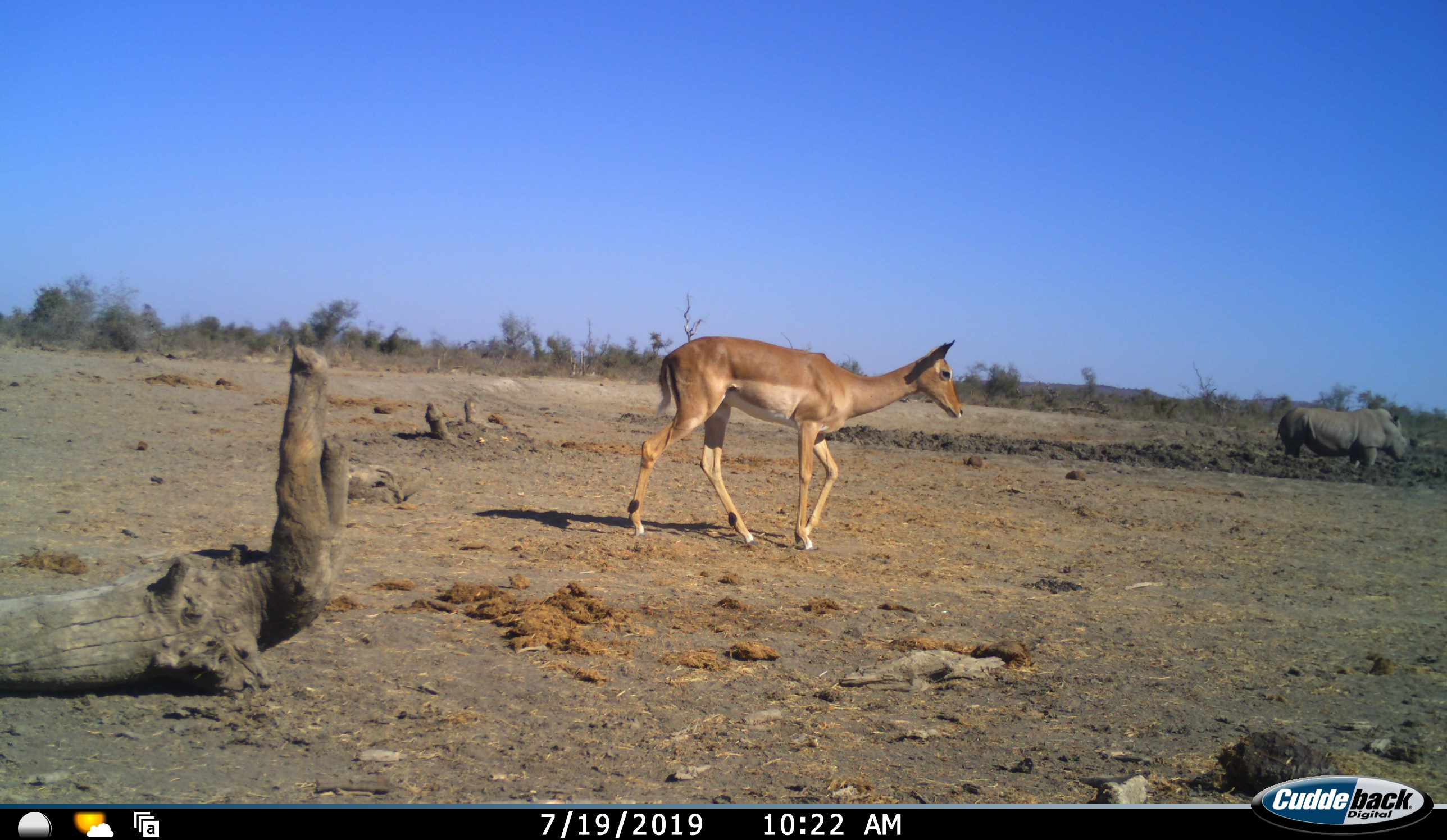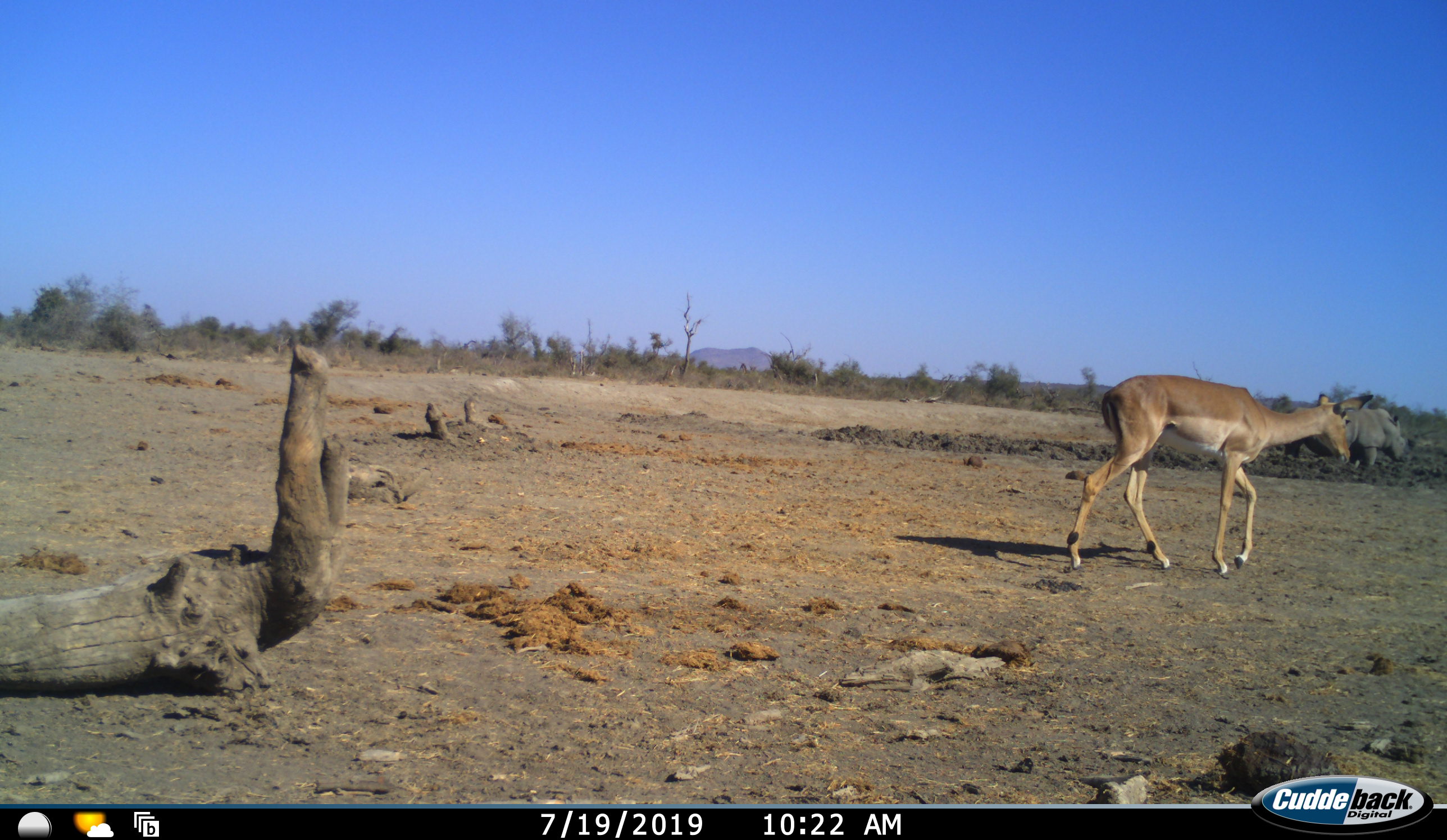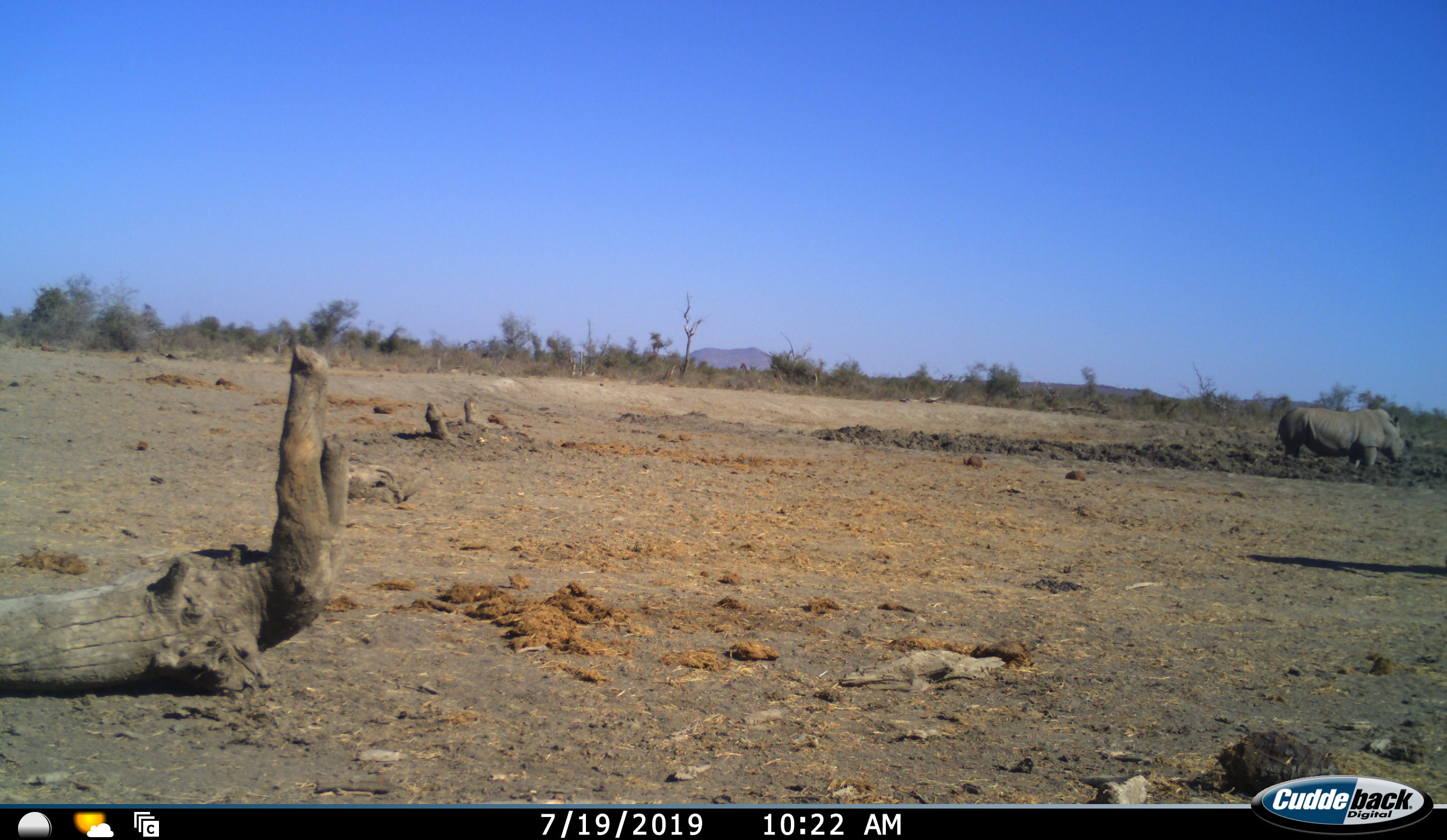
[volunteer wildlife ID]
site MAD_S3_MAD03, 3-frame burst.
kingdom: Animalia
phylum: Chordata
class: Mammalia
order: Artiodactyla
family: Bovidae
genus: Aepyceros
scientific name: Aepyceros melampus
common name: impala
Impala (Aepyceros melampus), count 1. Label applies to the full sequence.